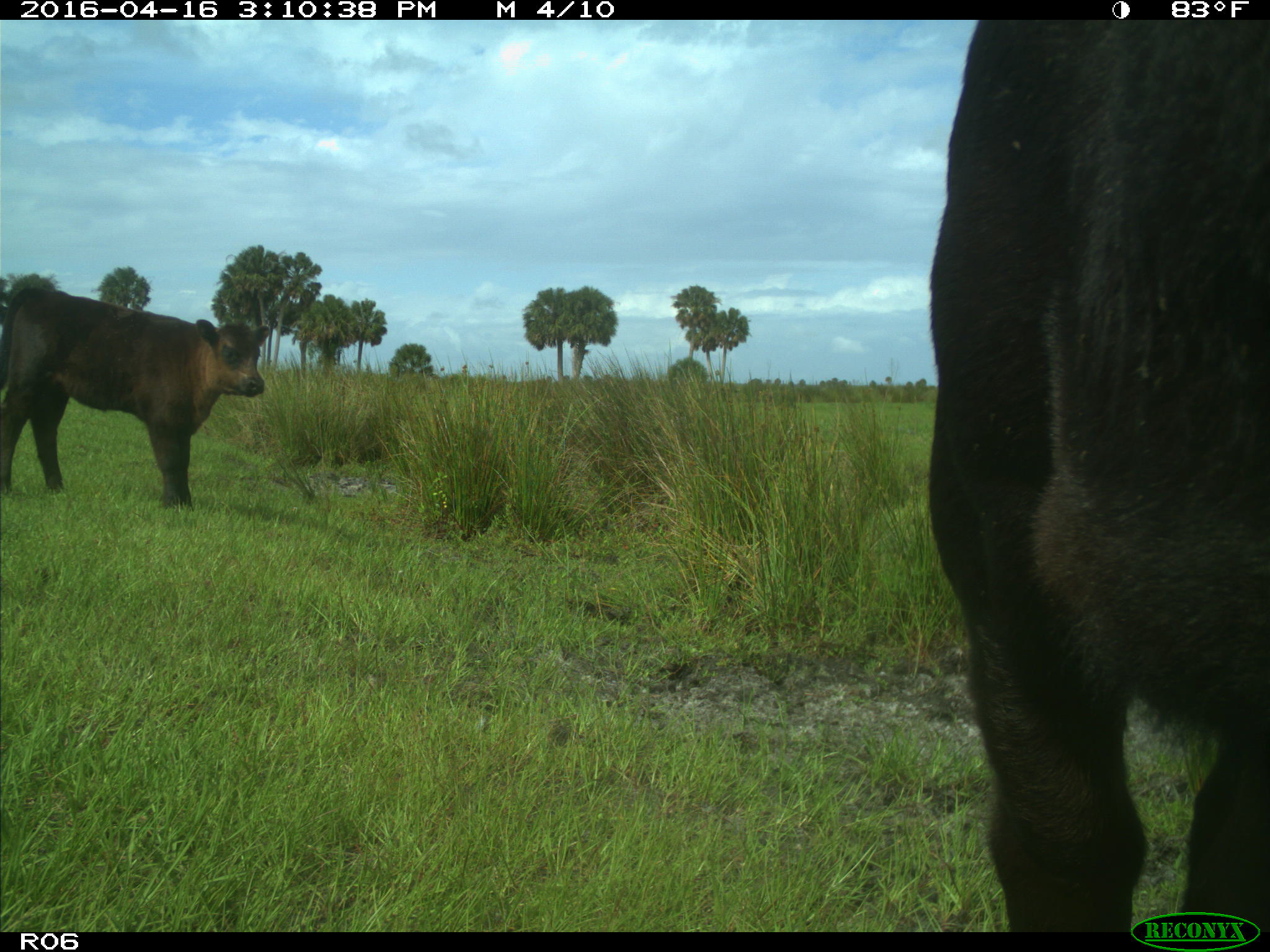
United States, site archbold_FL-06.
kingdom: Animalia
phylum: Chordata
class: Mammalia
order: Artiodactyla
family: Bovidae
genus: Bos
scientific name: Bos taurus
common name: domestic cow